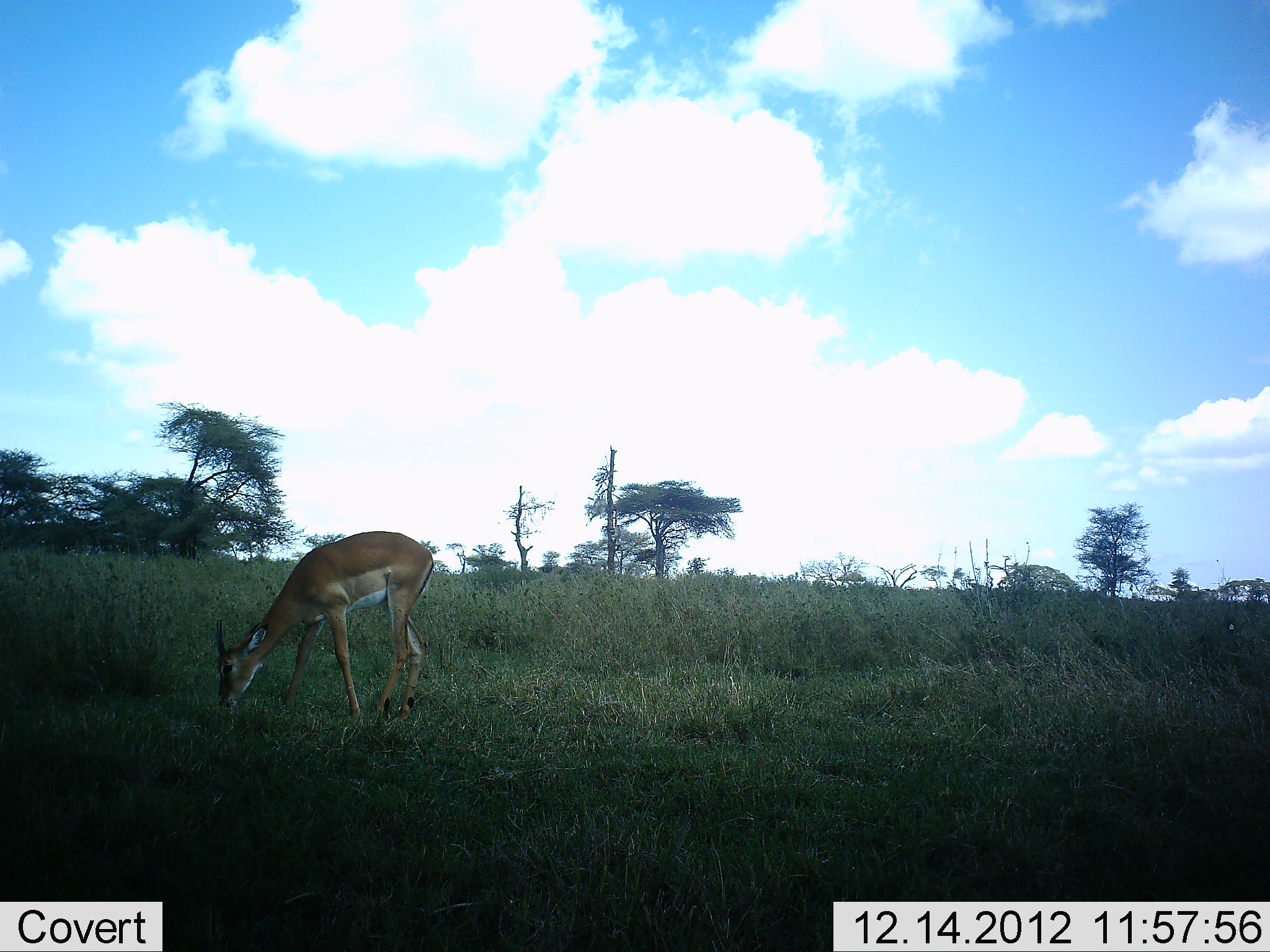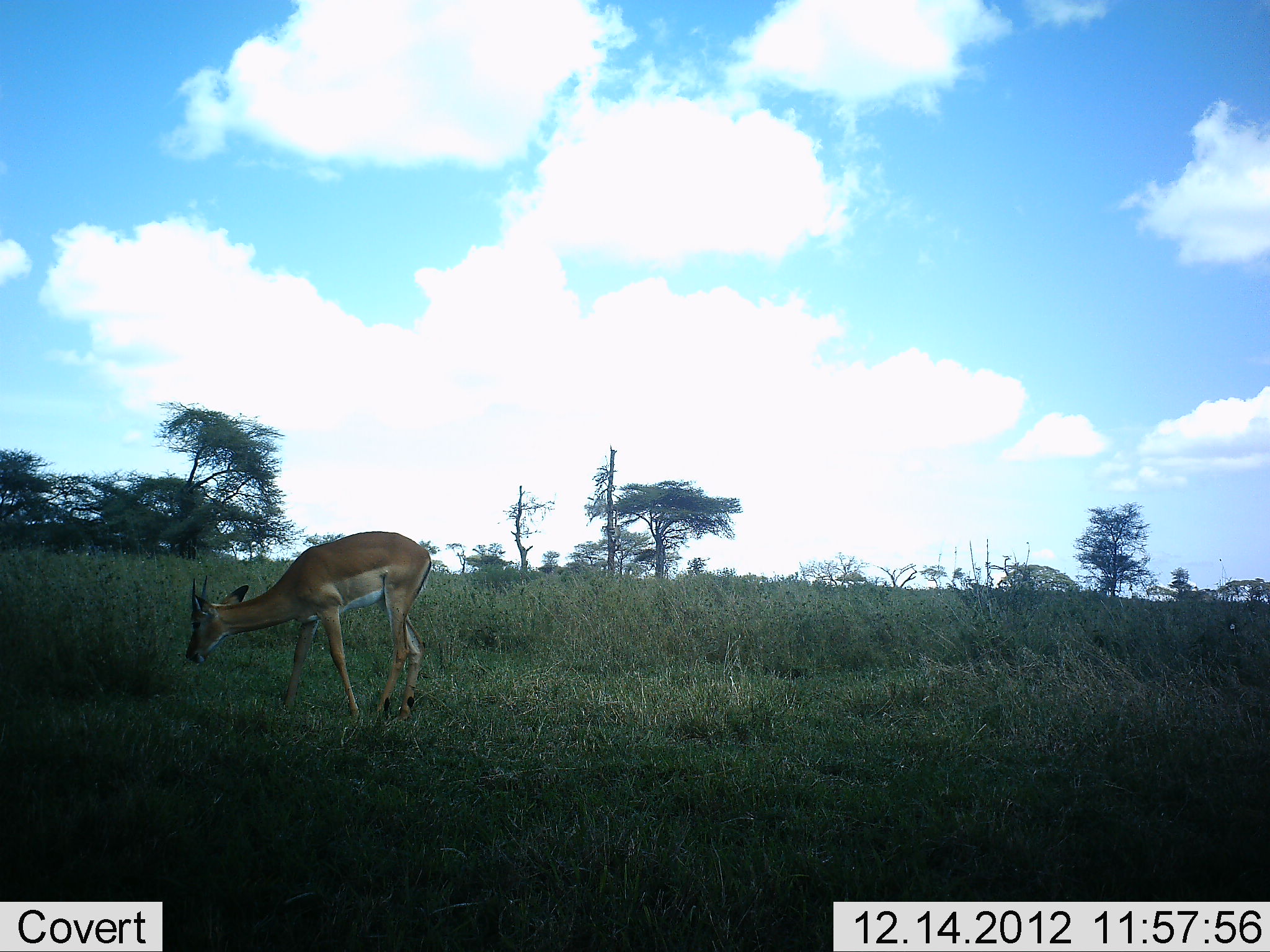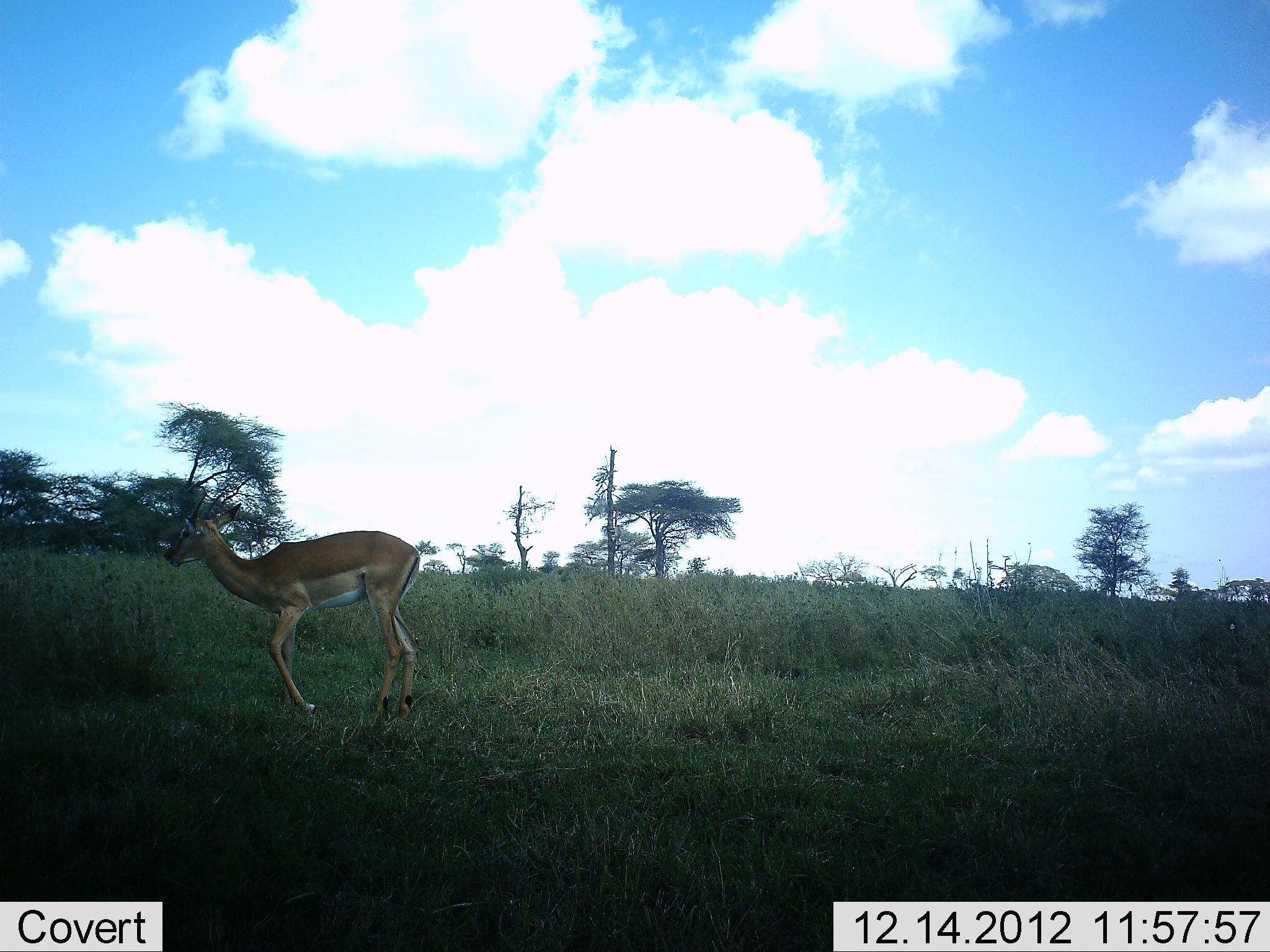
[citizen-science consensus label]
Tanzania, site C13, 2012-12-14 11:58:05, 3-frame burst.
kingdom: Animalia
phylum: Chordata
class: Mammalia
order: Artiodactyla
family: Bovidae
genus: Nanger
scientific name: Nanger granti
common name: grant's gazelle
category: gazellegrants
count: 1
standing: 12%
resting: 0%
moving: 0%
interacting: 0%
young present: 0%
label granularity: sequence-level